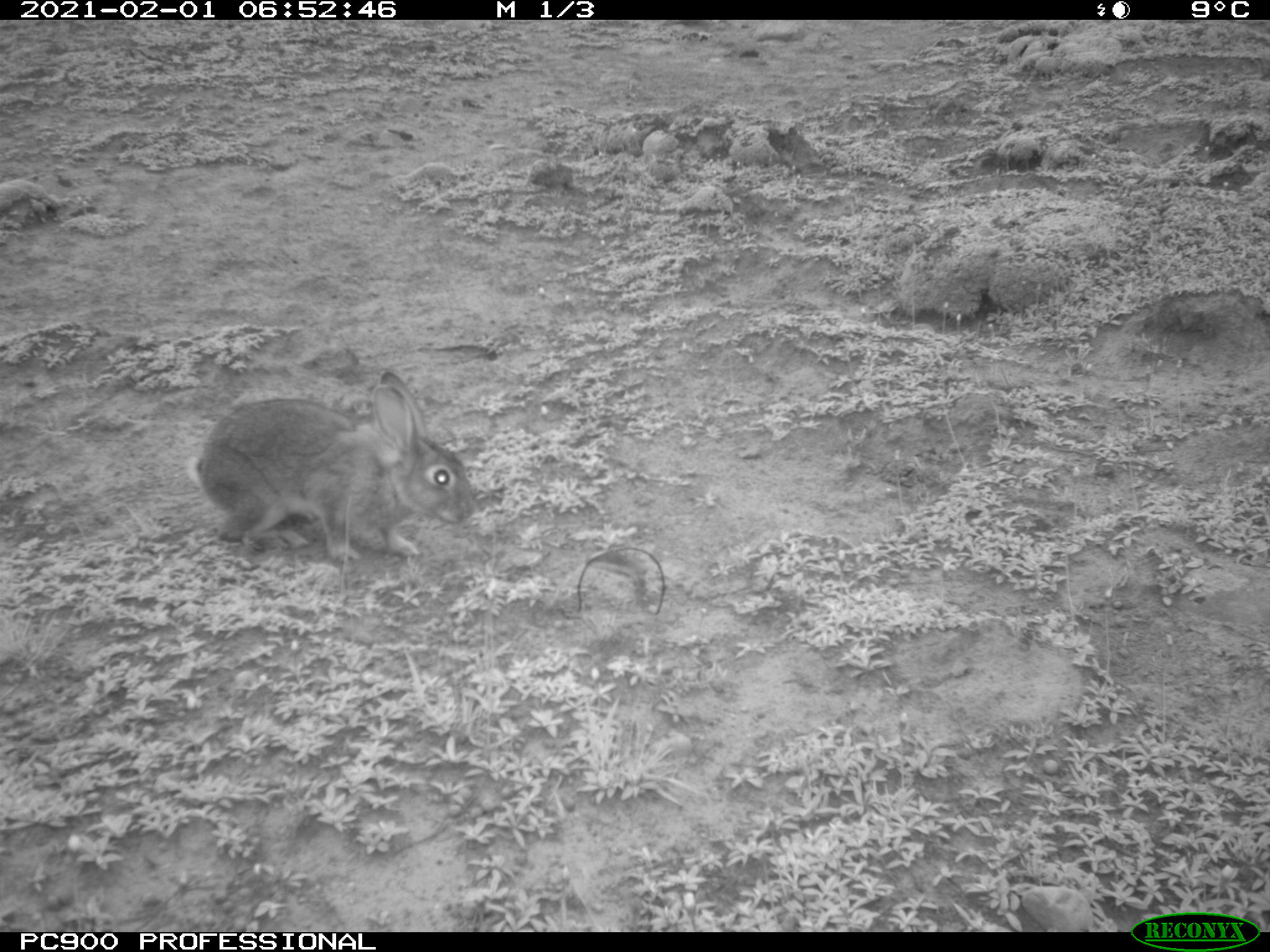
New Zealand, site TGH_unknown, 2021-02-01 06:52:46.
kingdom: Animalia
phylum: Chordata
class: Mammalia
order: Lagomorpha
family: Leporidae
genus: Oryctolagus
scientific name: Oryctolagus cuniculus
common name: european rabbit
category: rabbit